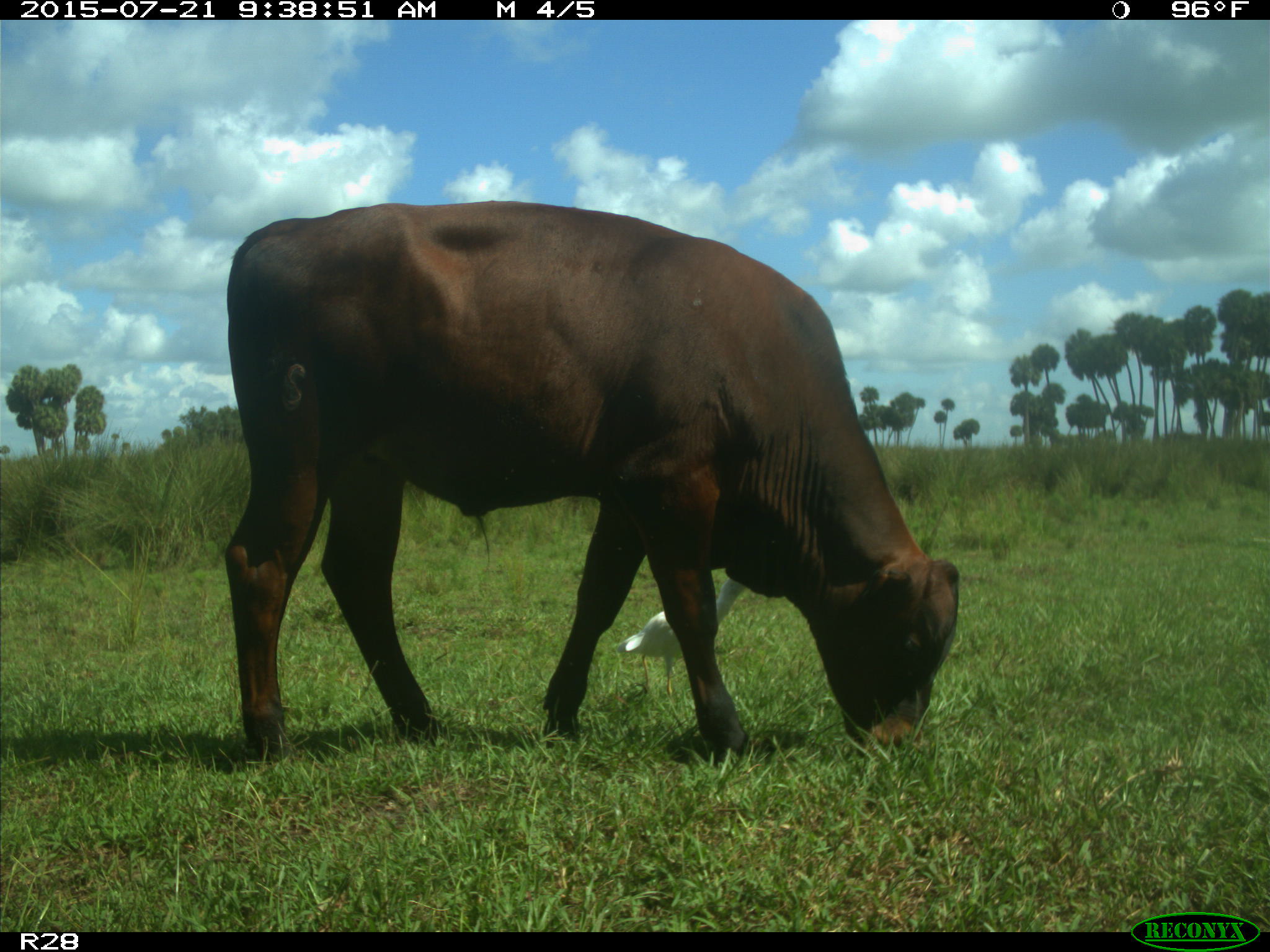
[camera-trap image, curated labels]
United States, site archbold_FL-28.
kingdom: Animalia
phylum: Chordata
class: Mammalia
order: Artiodactyla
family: Bovidae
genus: Bos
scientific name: Bos taurus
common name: domestic cow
Bos taurus (domestic cow).